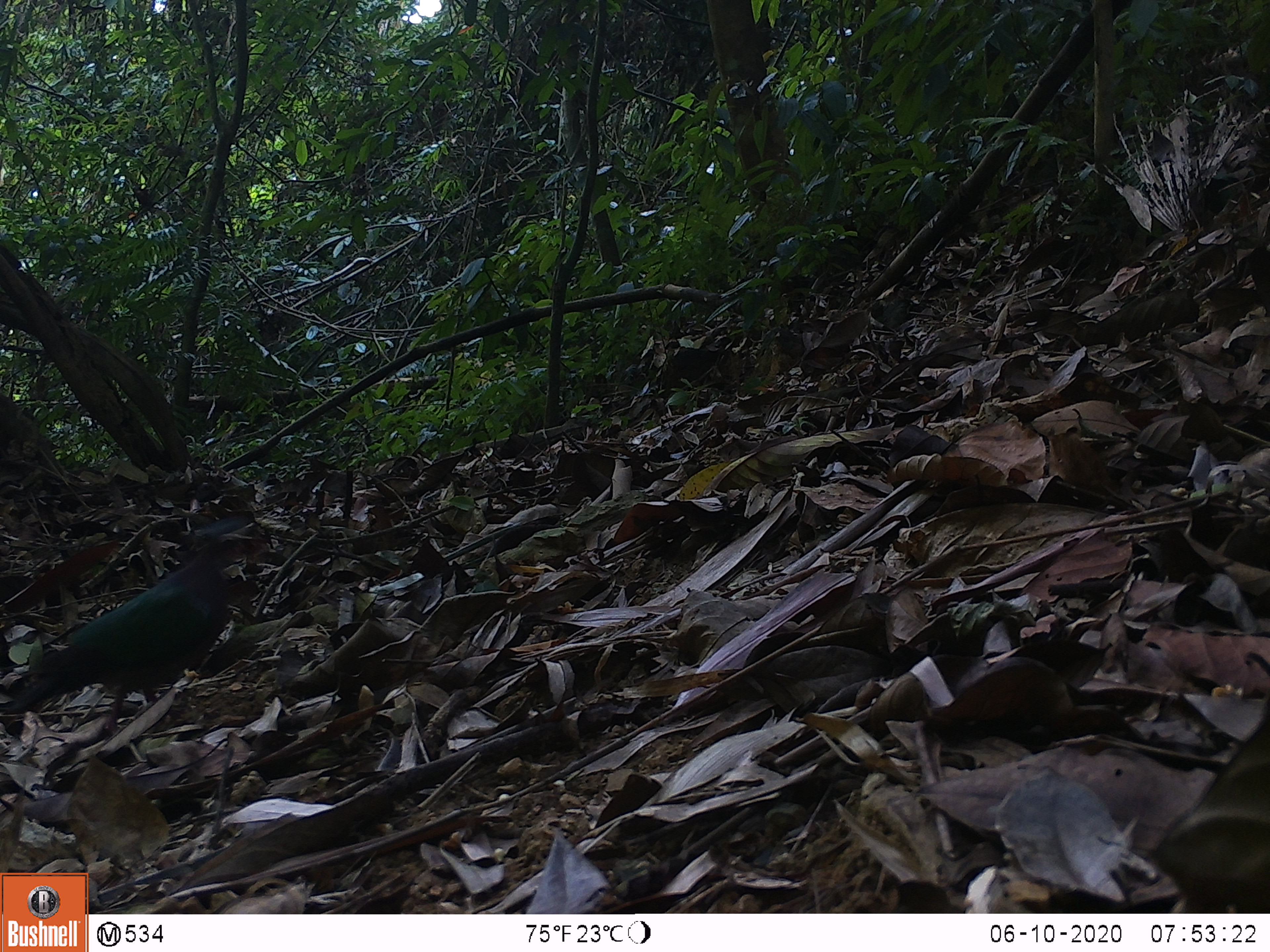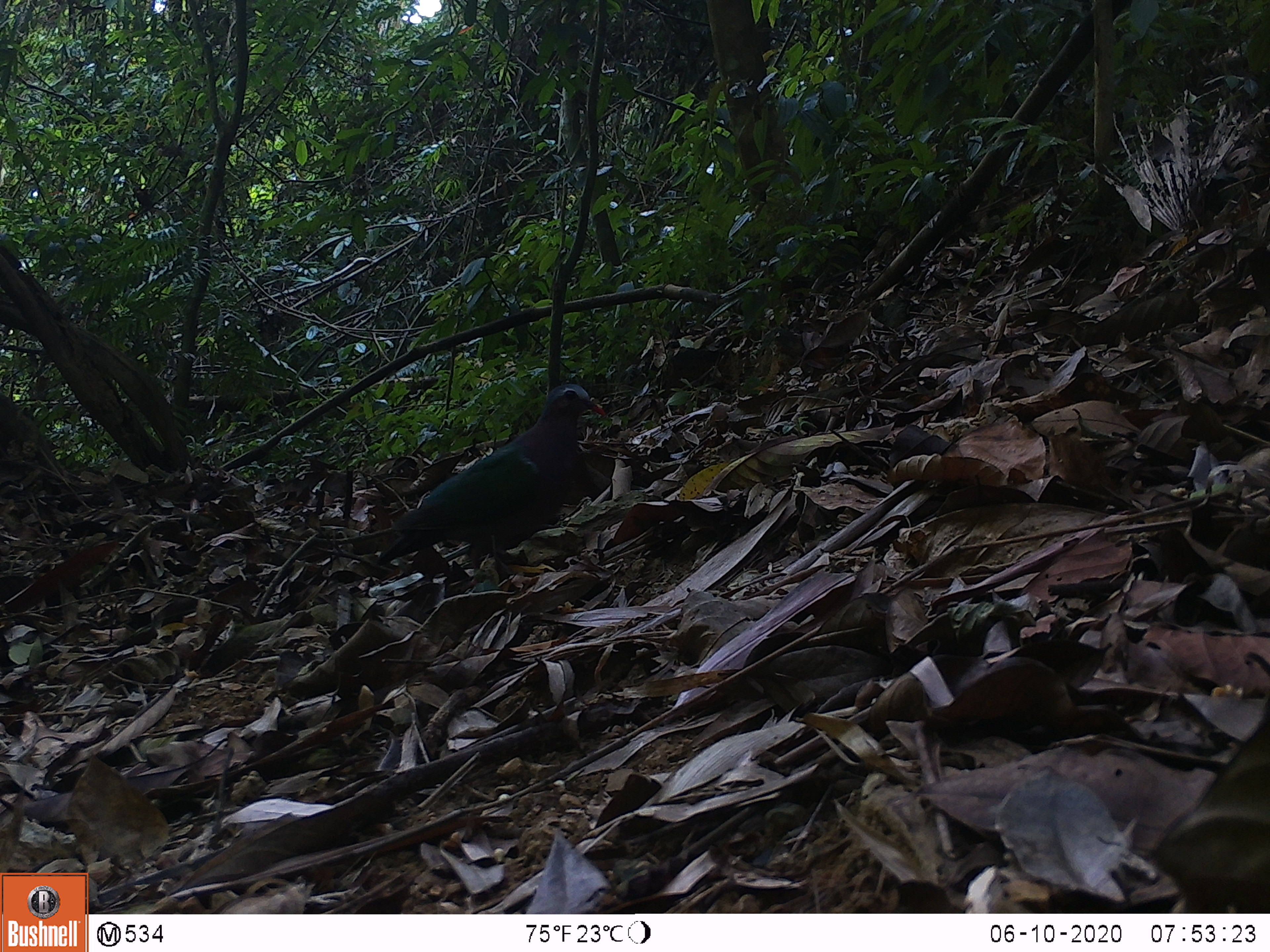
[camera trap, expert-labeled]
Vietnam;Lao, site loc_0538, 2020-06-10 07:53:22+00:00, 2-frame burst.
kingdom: Animalia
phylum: Chordata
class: Aves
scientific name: Aves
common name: bird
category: unidentified bird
Unidentified bird (bird) (Aves). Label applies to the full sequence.